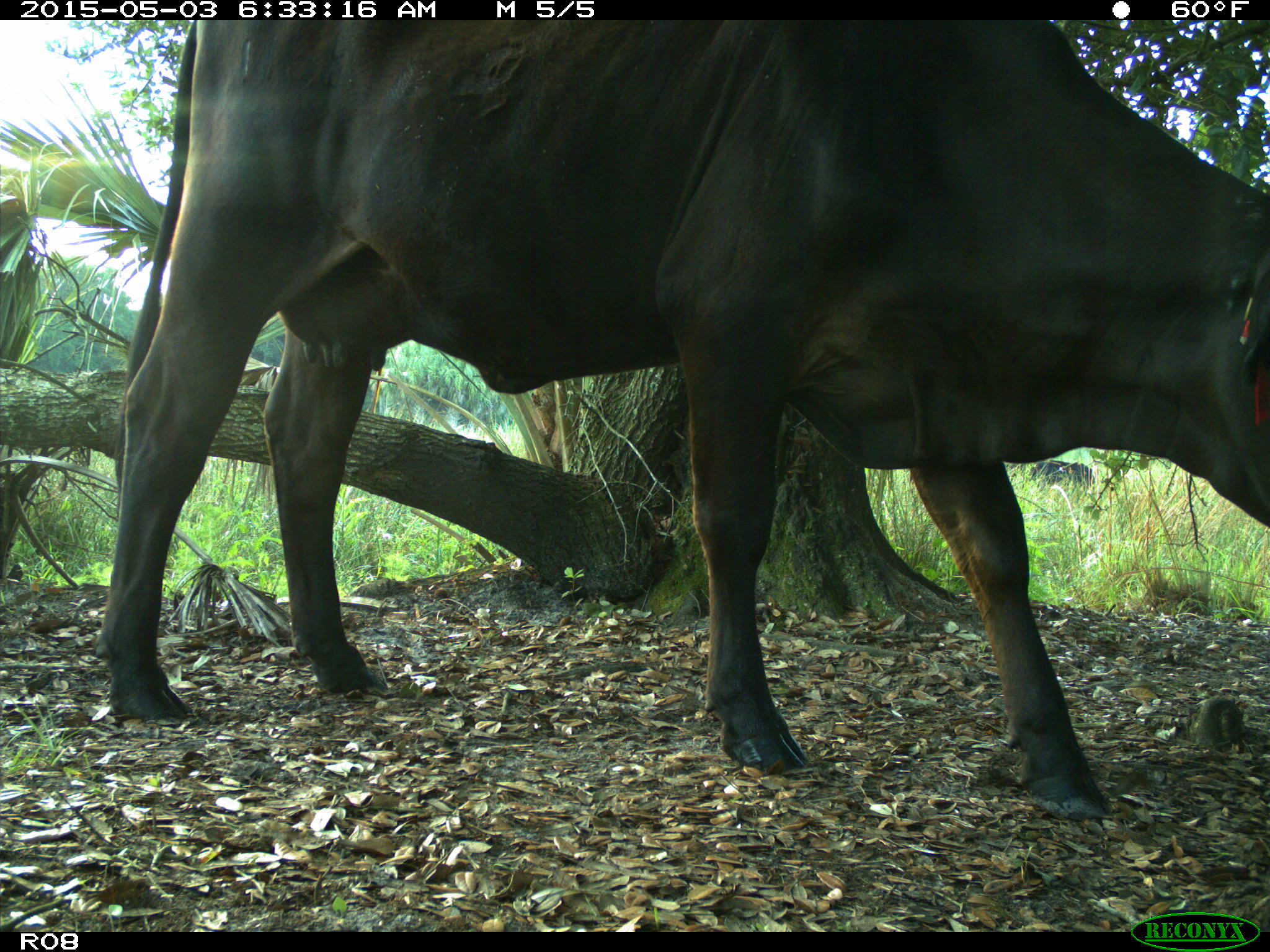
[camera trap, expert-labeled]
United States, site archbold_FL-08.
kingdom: Animalia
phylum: Chordata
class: Mammalia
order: Artiodactyla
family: Bovidae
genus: Bos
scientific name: Bos taurus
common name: domestic cow